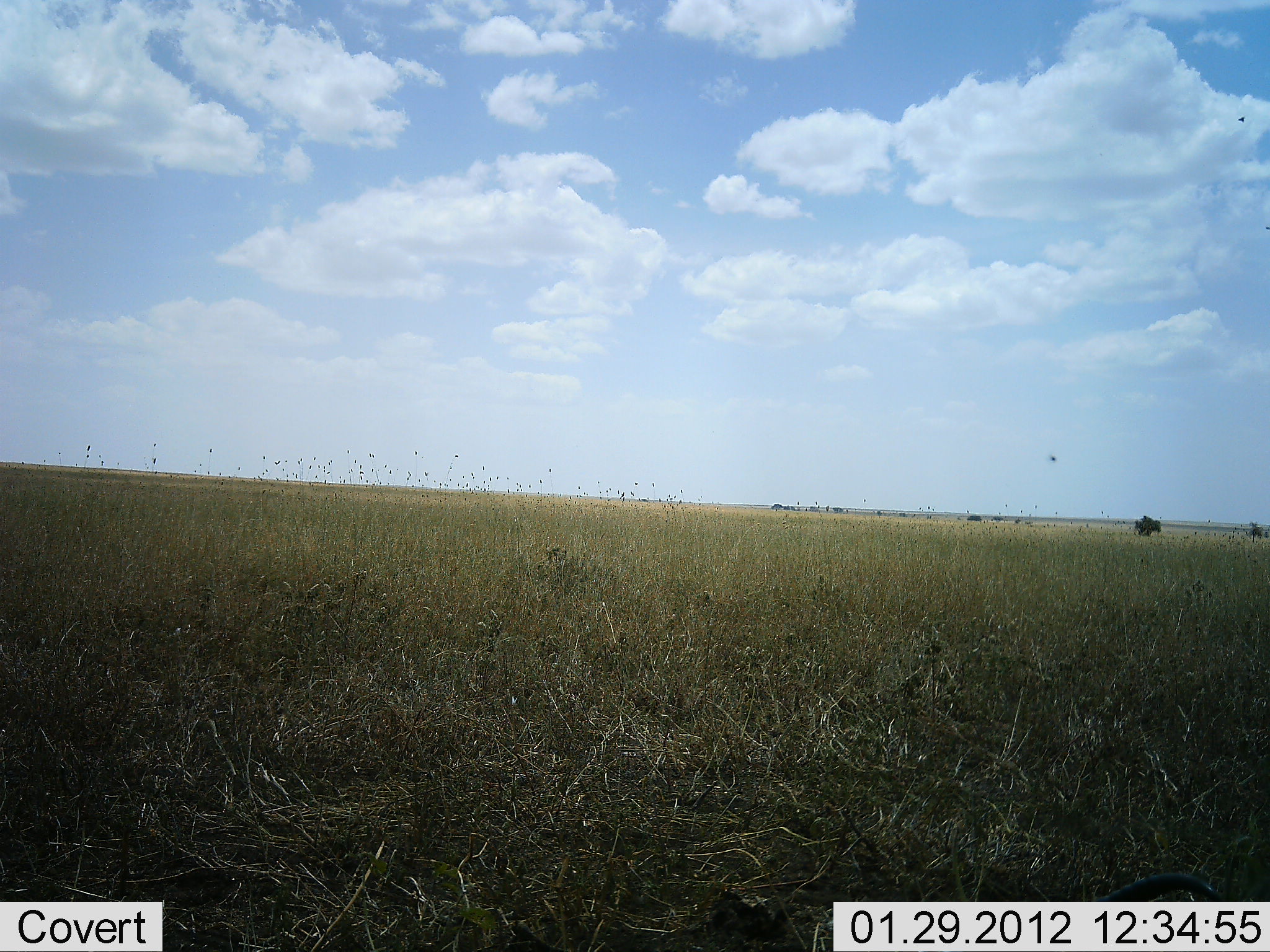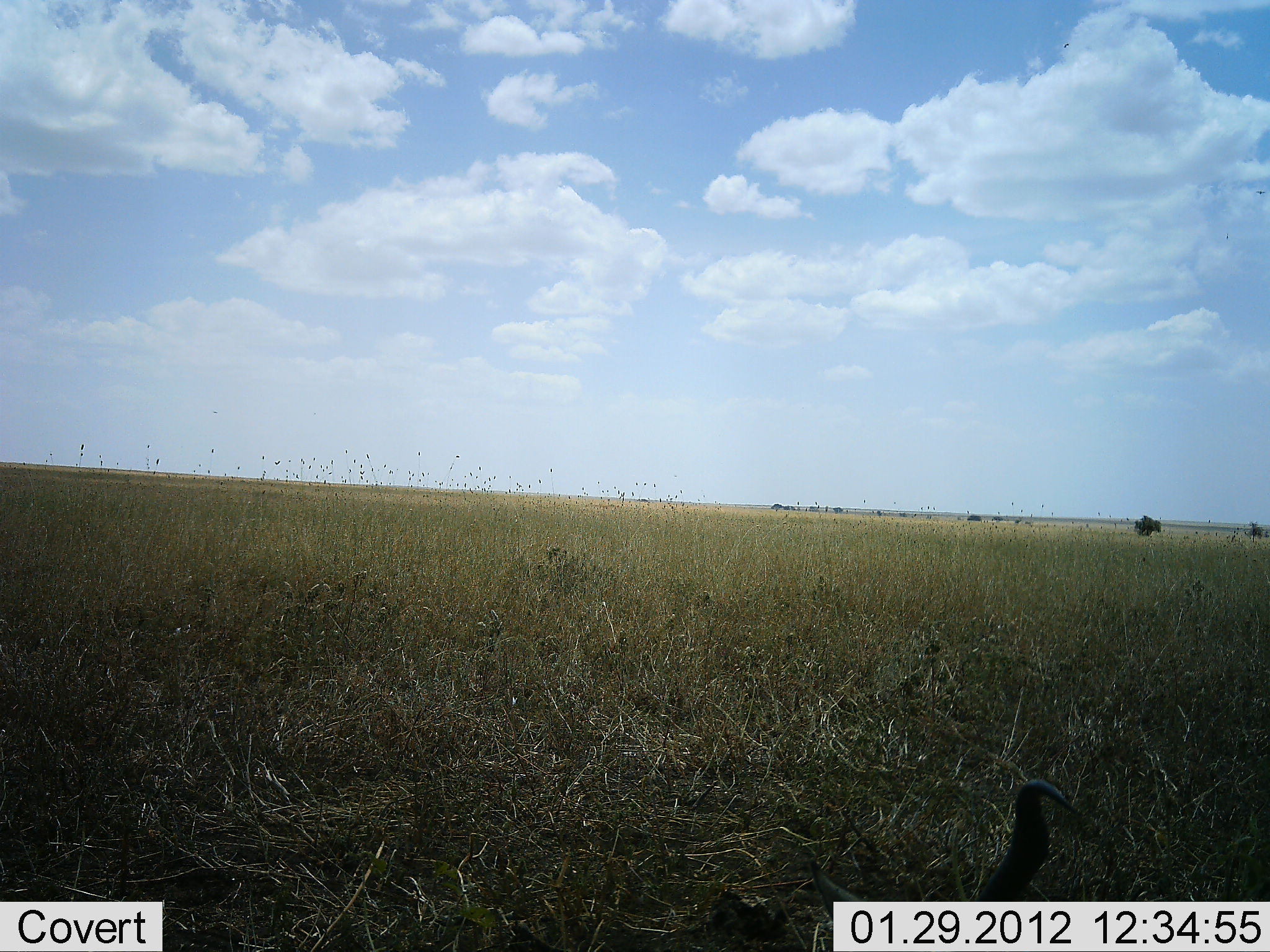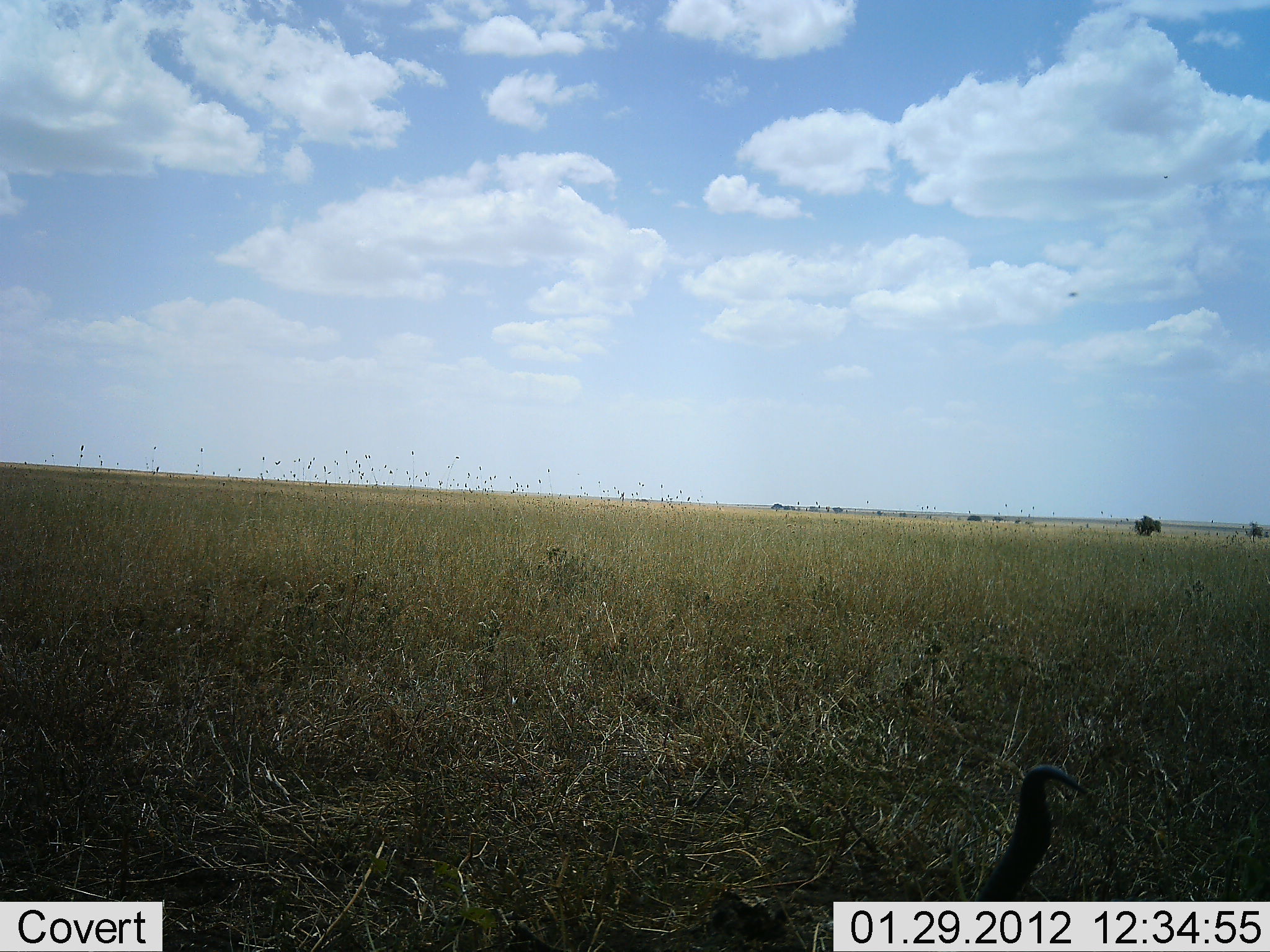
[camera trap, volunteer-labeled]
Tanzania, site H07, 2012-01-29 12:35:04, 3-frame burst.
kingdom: Animalia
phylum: Chordata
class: Mammalia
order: Artiodactyla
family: Bovidae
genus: Connochaetes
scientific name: Connochaetes taurinus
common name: blue wildebeest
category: wildebeest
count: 1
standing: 0%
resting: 86%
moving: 14%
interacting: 0%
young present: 0%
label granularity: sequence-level